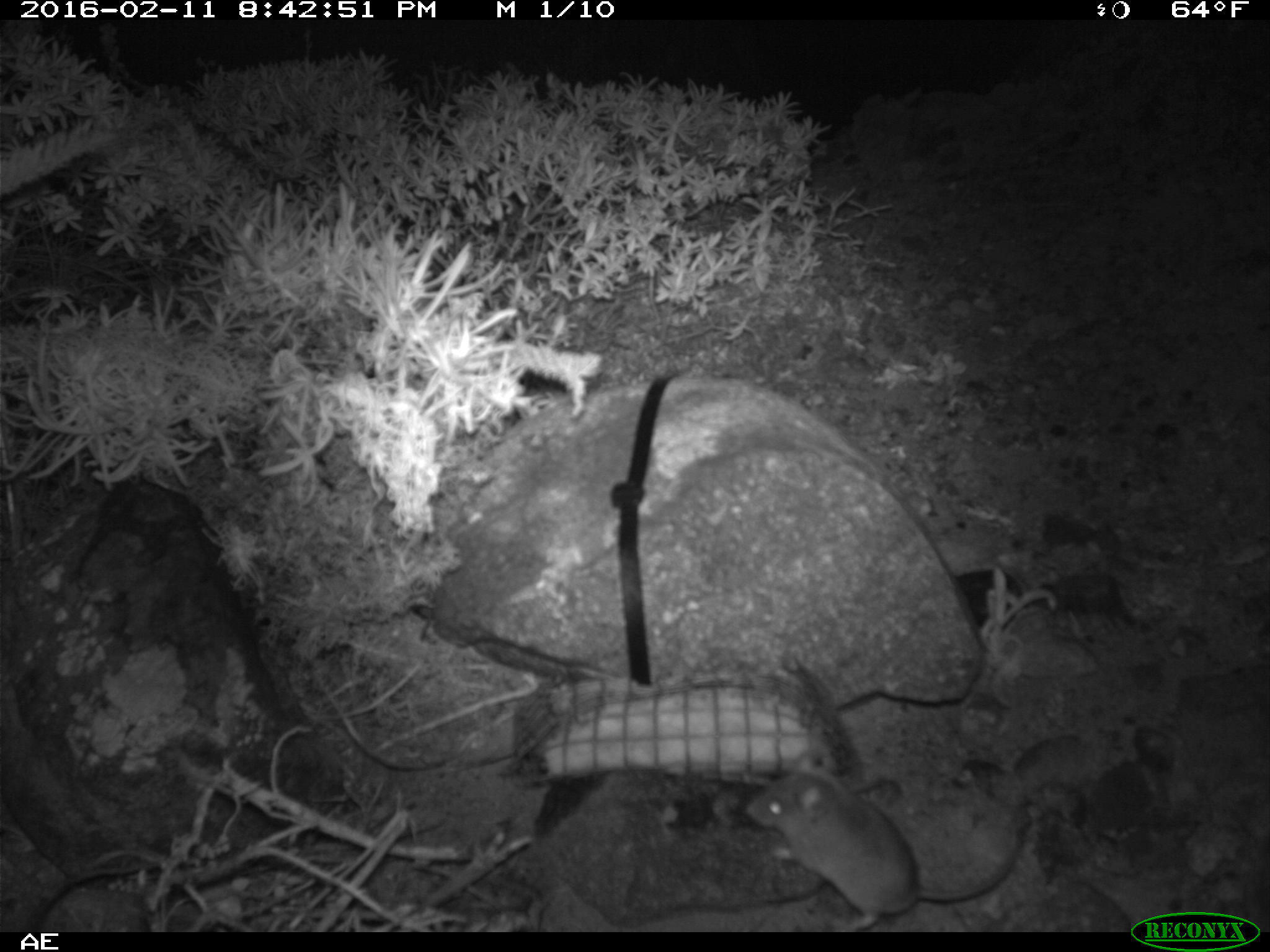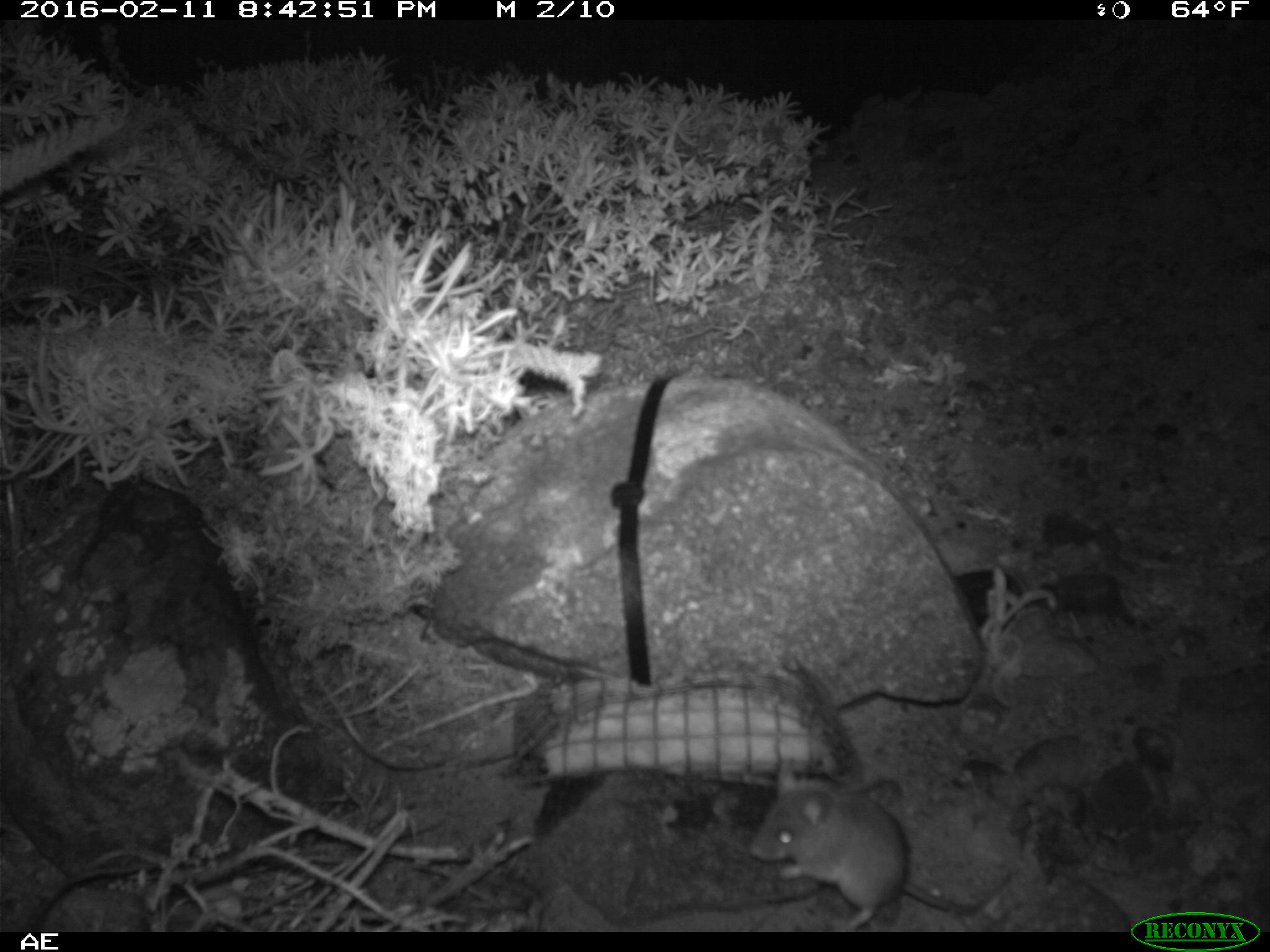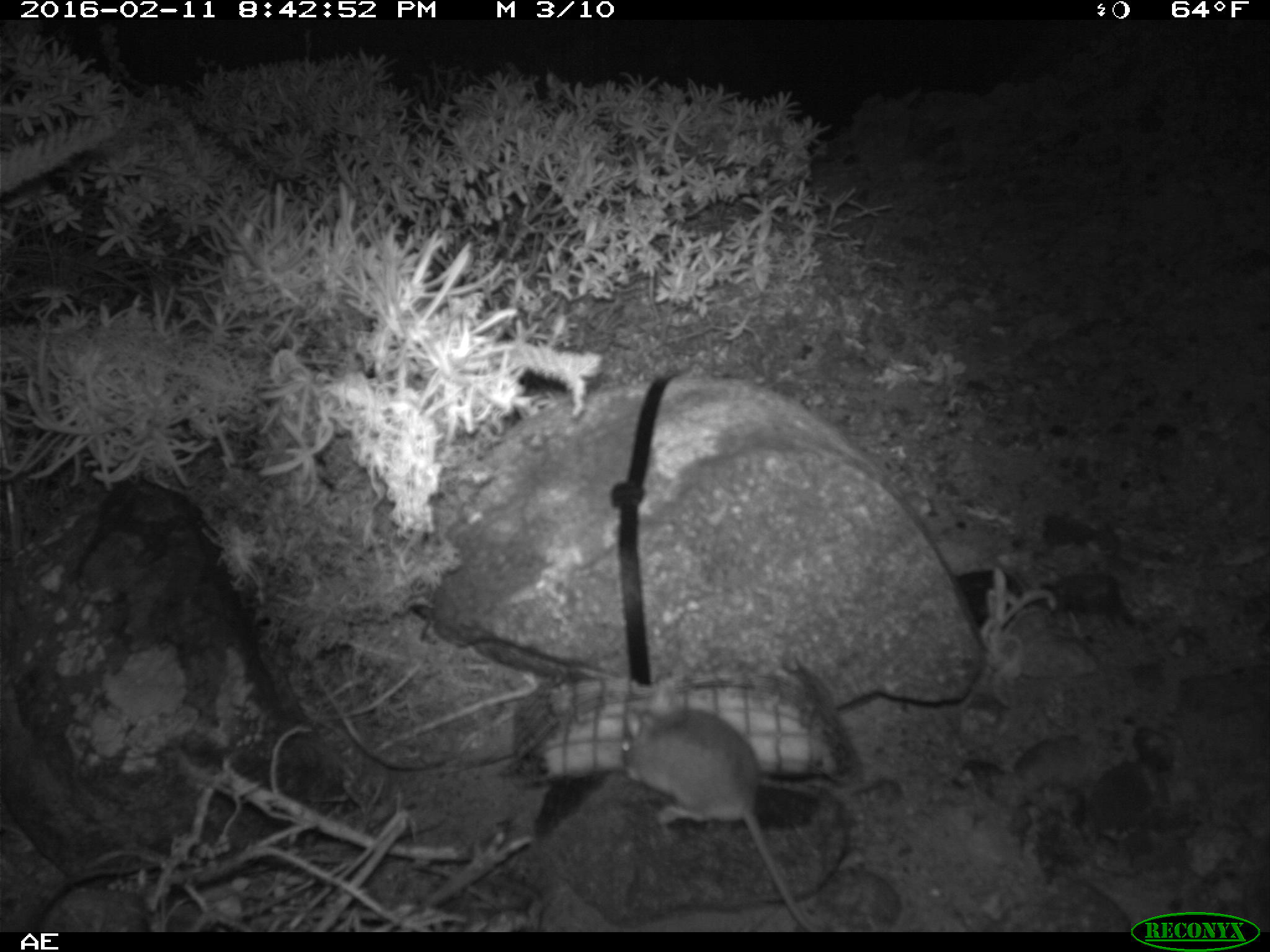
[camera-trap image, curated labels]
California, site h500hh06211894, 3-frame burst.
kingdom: Animalia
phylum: Chordata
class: Mammalia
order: Rodentia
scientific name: Rodentia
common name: rodent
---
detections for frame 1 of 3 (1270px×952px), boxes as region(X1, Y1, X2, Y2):
rodent: region(747, 746, 1023, 930)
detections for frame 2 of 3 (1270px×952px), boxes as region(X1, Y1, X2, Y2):
rodent: region(750, 760, 1010, 932)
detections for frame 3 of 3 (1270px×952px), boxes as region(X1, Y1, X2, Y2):
rodent: region(615, 664, 822, 931)